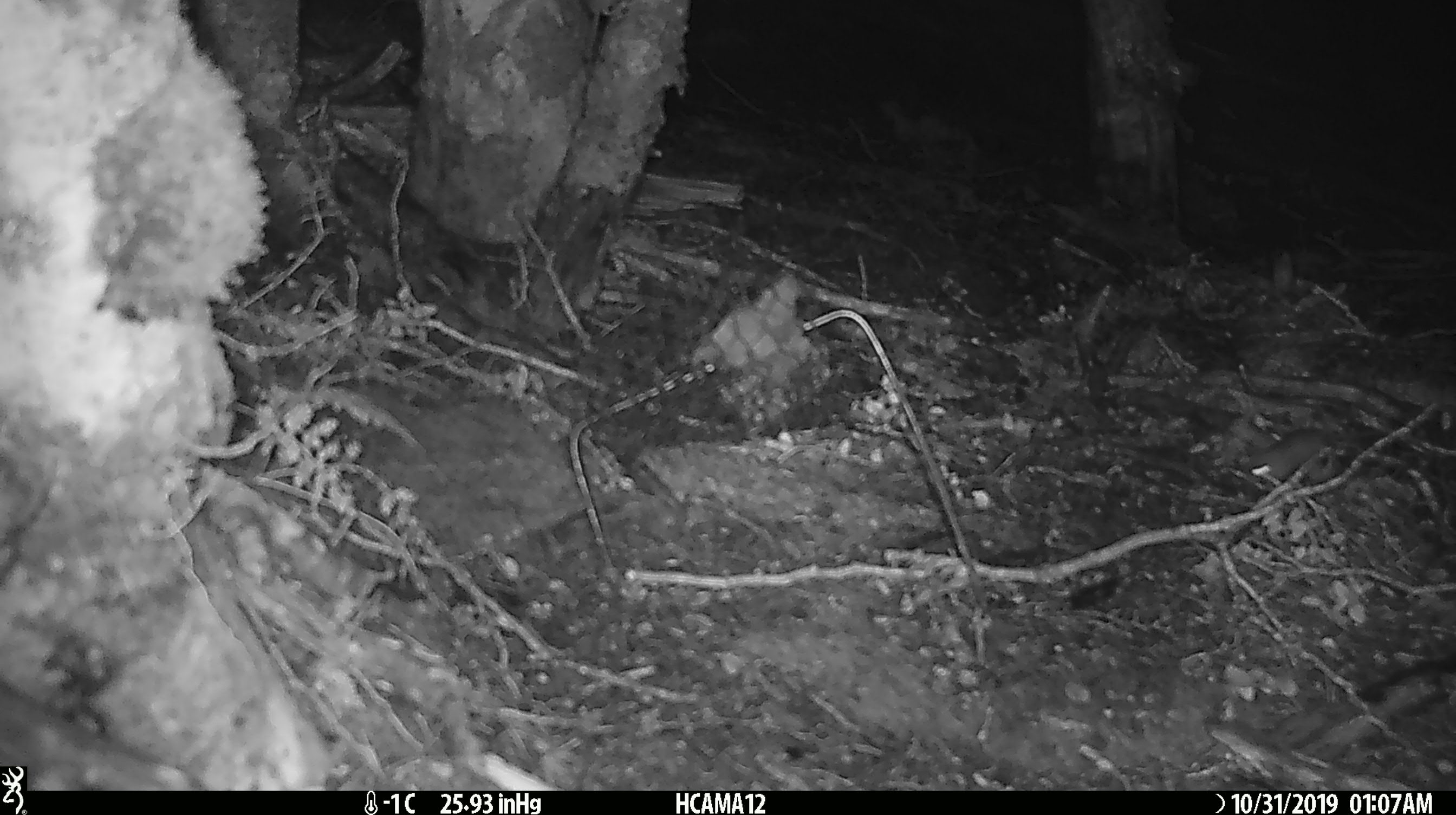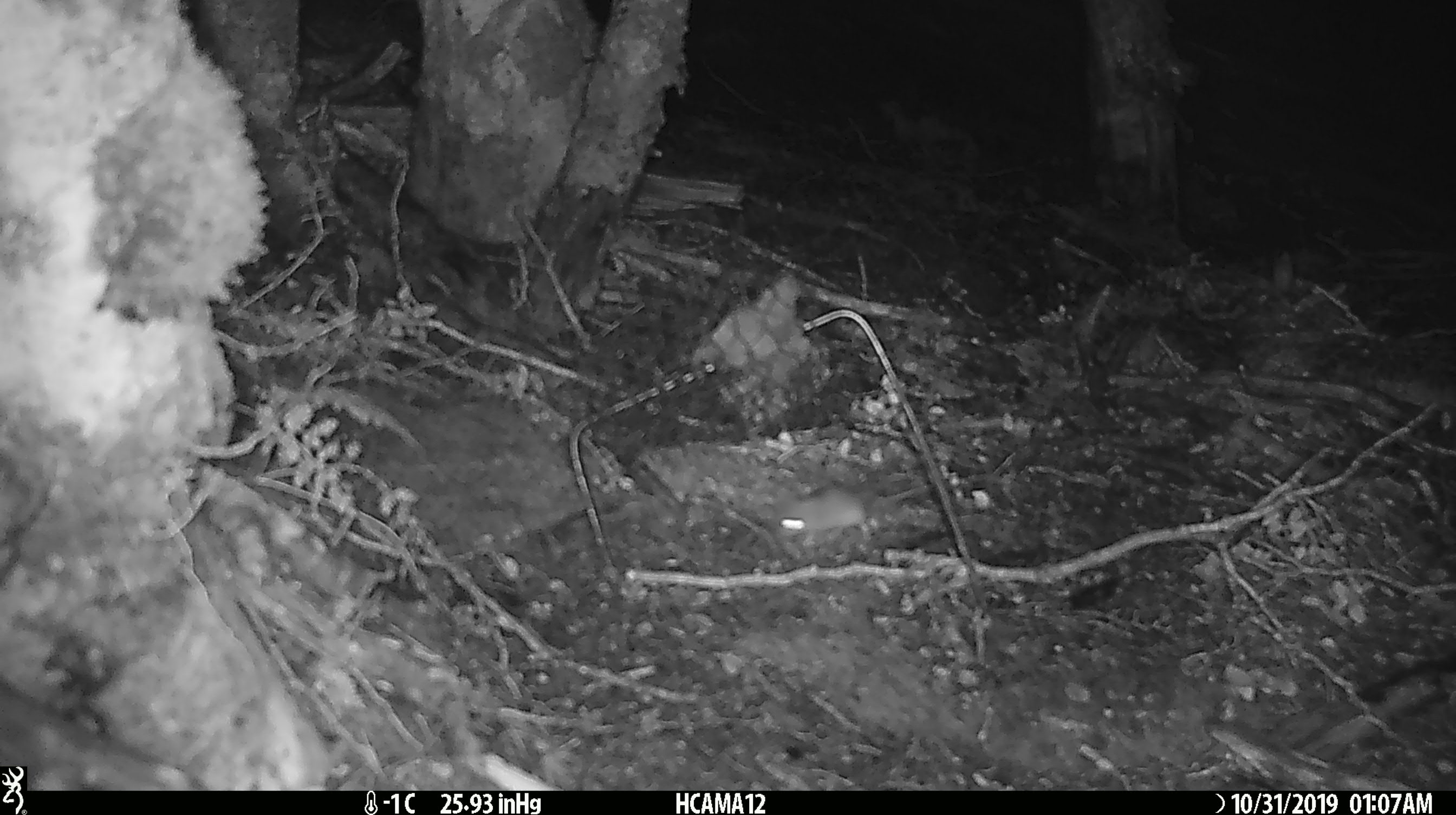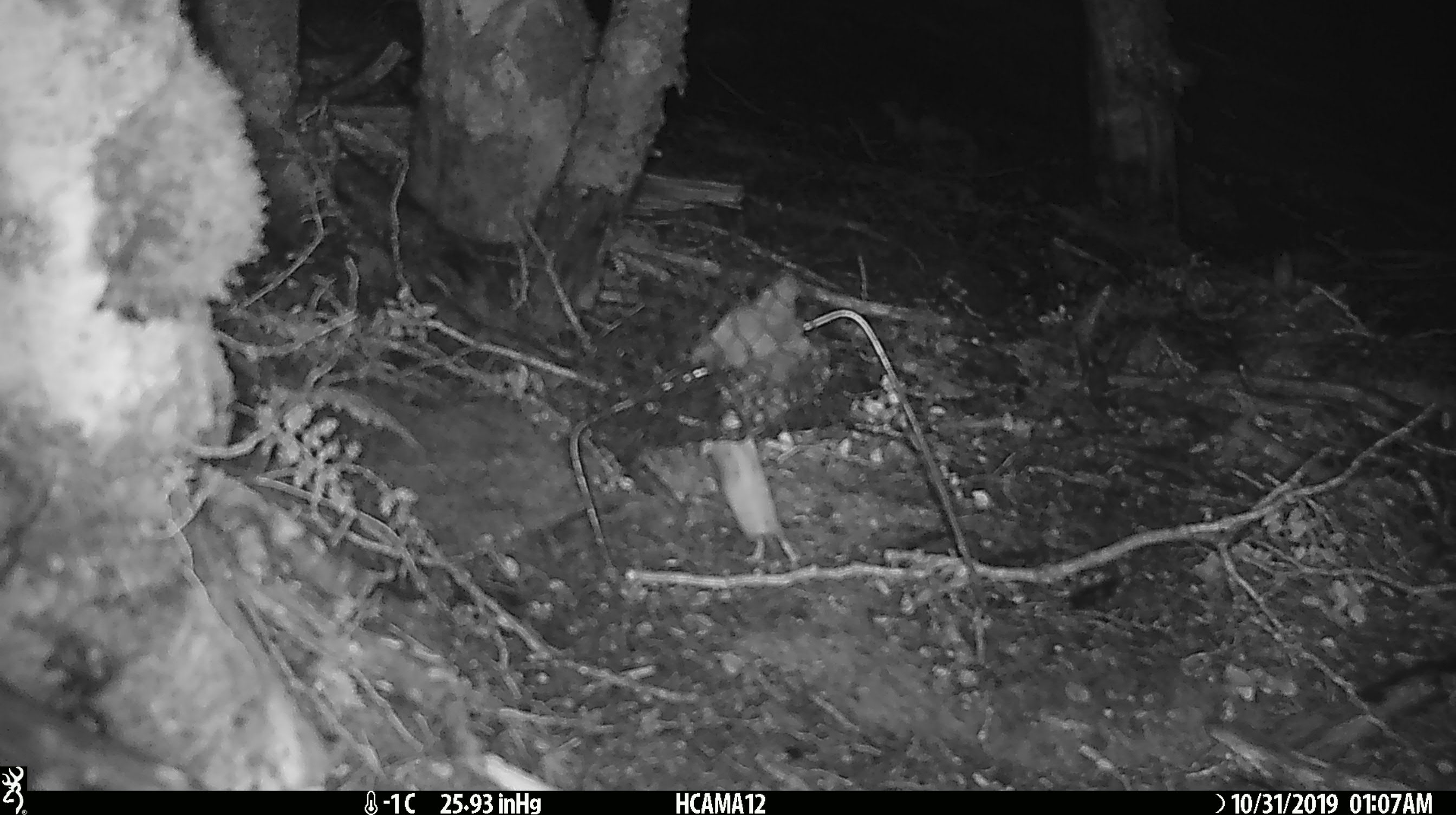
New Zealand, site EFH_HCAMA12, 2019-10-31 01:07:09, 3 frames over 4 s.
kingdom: Animalia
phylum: Chordata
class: Mammalia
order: Rodentia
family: Muridae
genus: Mus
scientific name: Mus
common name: mouse